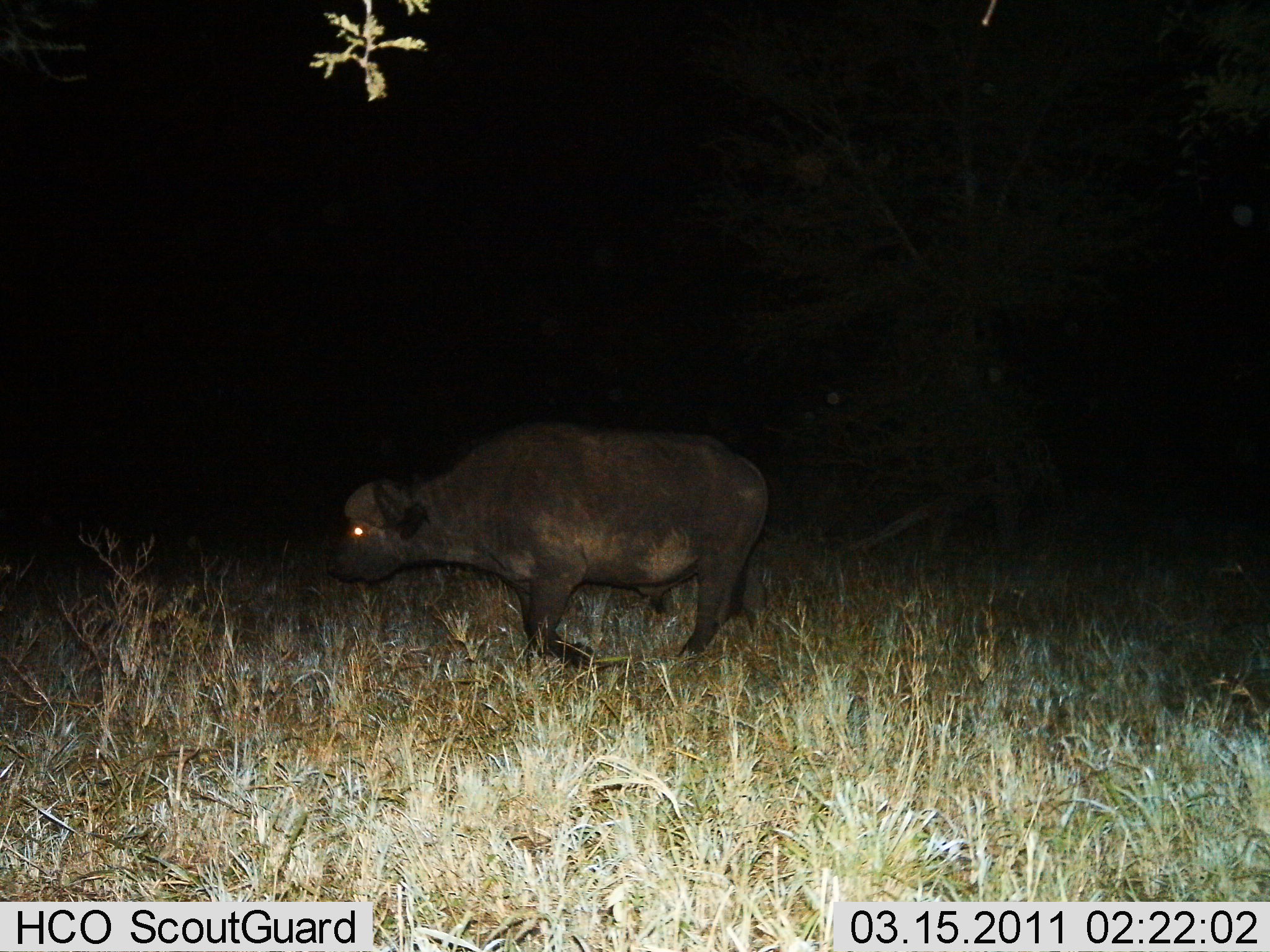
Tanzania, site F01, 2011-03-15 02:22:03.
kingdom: Animalia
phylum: Chordata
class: Mammalia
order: Artiodactyla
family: Bovidae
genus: Syncerus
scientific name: Syncerus caffer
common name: cape buffalo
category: buffalo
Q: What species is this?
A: Buffalo (cape buffalo) (Syncerus caffer).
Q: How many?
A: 1.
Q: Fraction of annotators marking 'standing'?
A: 0%.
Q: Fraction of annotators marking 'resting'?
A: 0%.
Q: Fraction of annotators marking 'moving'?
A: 100%.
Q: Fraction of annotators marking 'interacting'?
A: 0%.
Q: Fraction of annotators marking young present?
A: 19%.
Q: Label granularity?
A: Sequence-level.